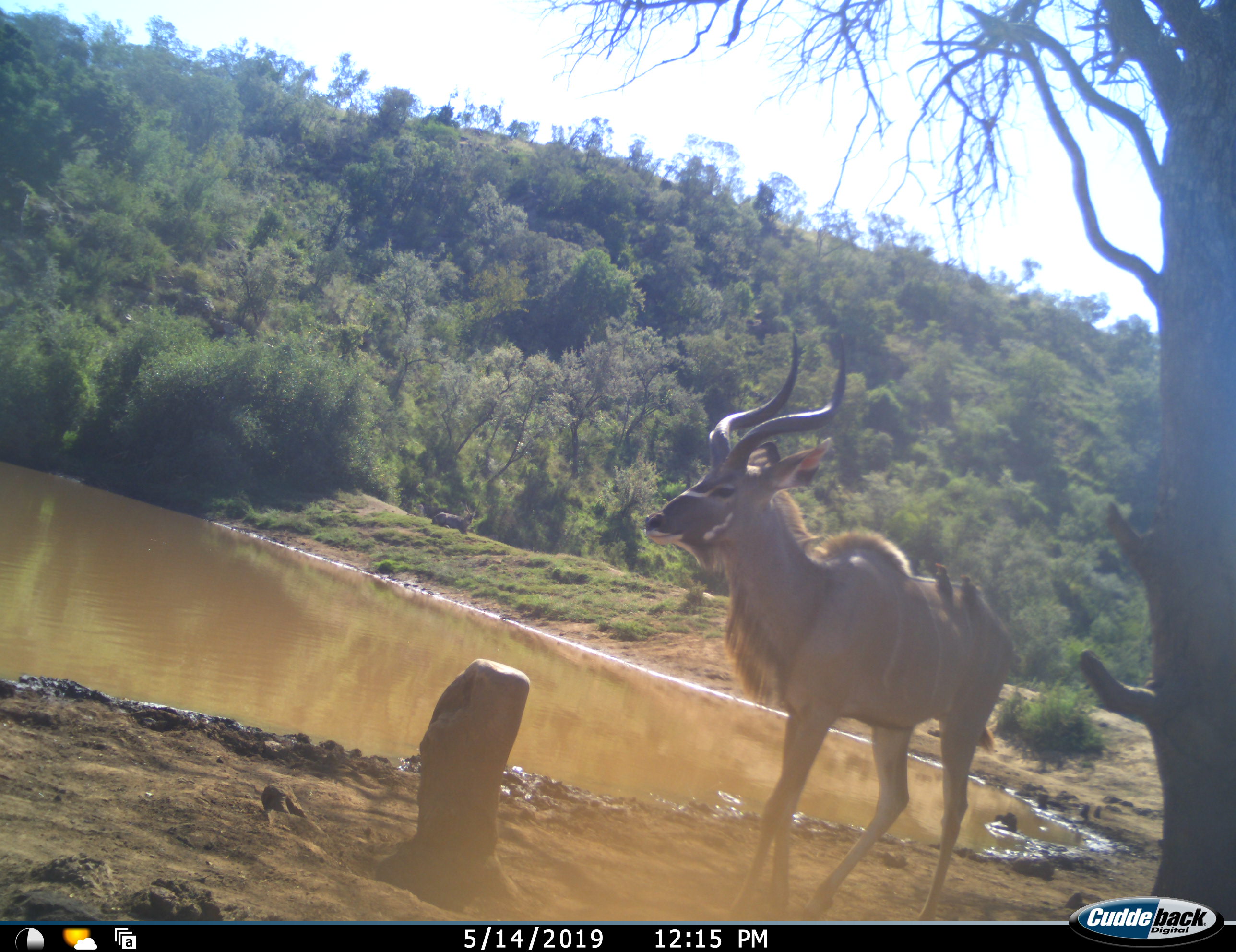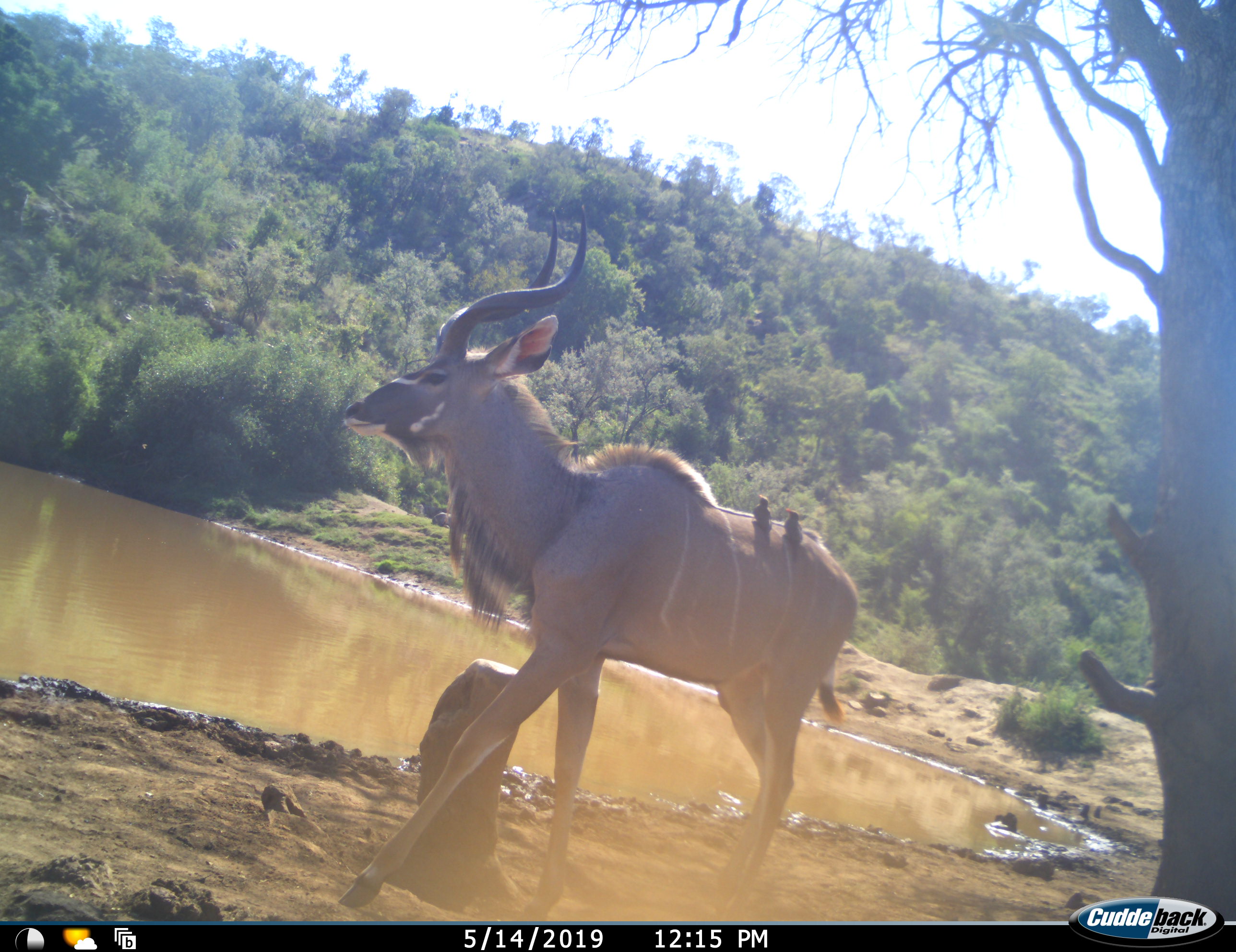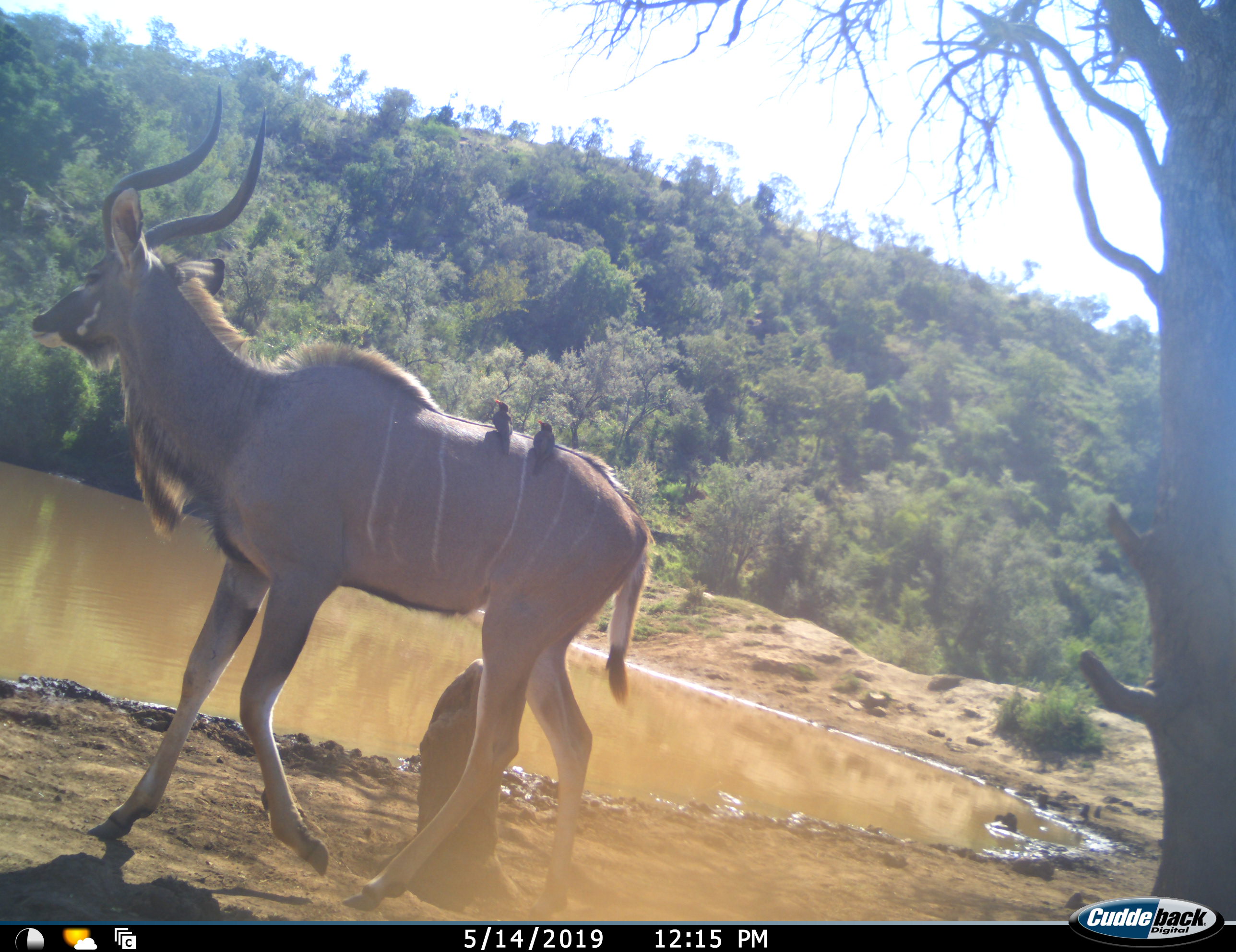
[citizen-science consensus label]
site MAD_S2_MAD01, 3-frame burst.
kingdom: Animalia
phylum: Chordata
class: Mammalia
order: Artiodactyla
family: Bovidae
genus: Tragelaphus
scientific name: Tragelaphus oryx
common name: eland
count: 1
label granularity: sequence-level